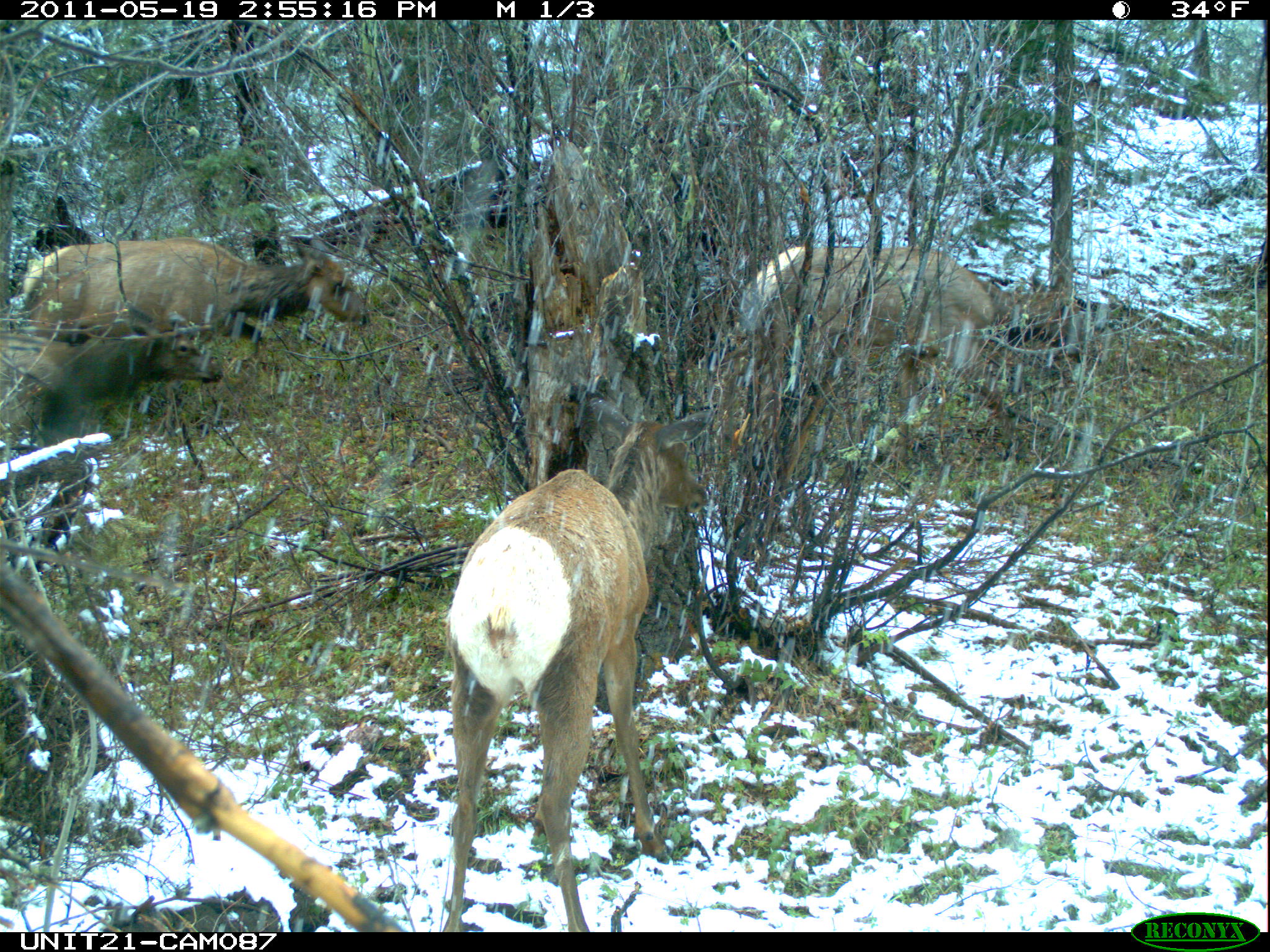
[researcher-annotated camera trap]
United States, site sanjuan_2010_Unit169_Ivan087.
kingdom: Animalia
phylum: Chordata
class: Mammalia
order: Artiodactyla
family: Cervidae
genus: Cervus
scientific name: Cervus elaphus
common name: red deer